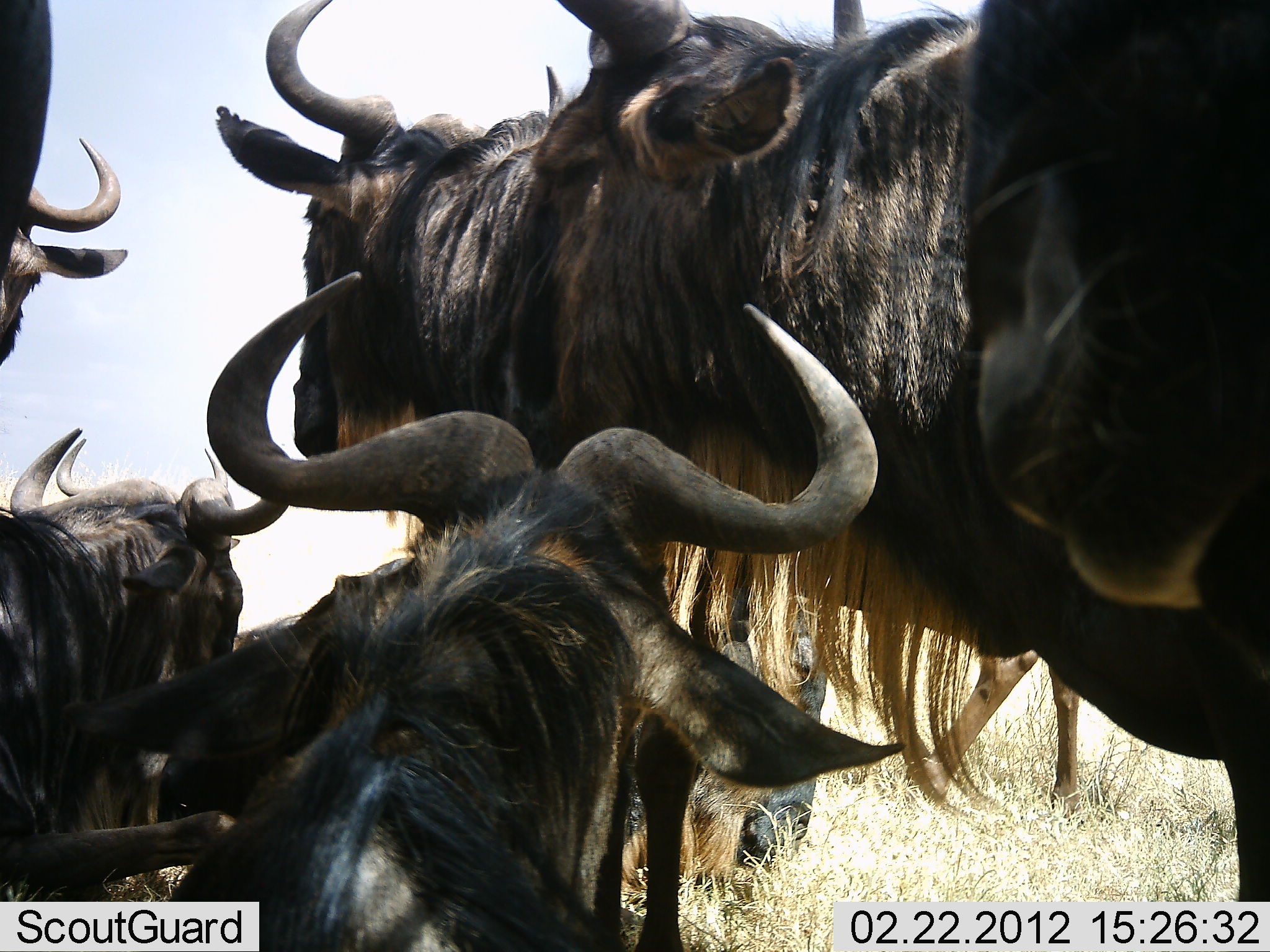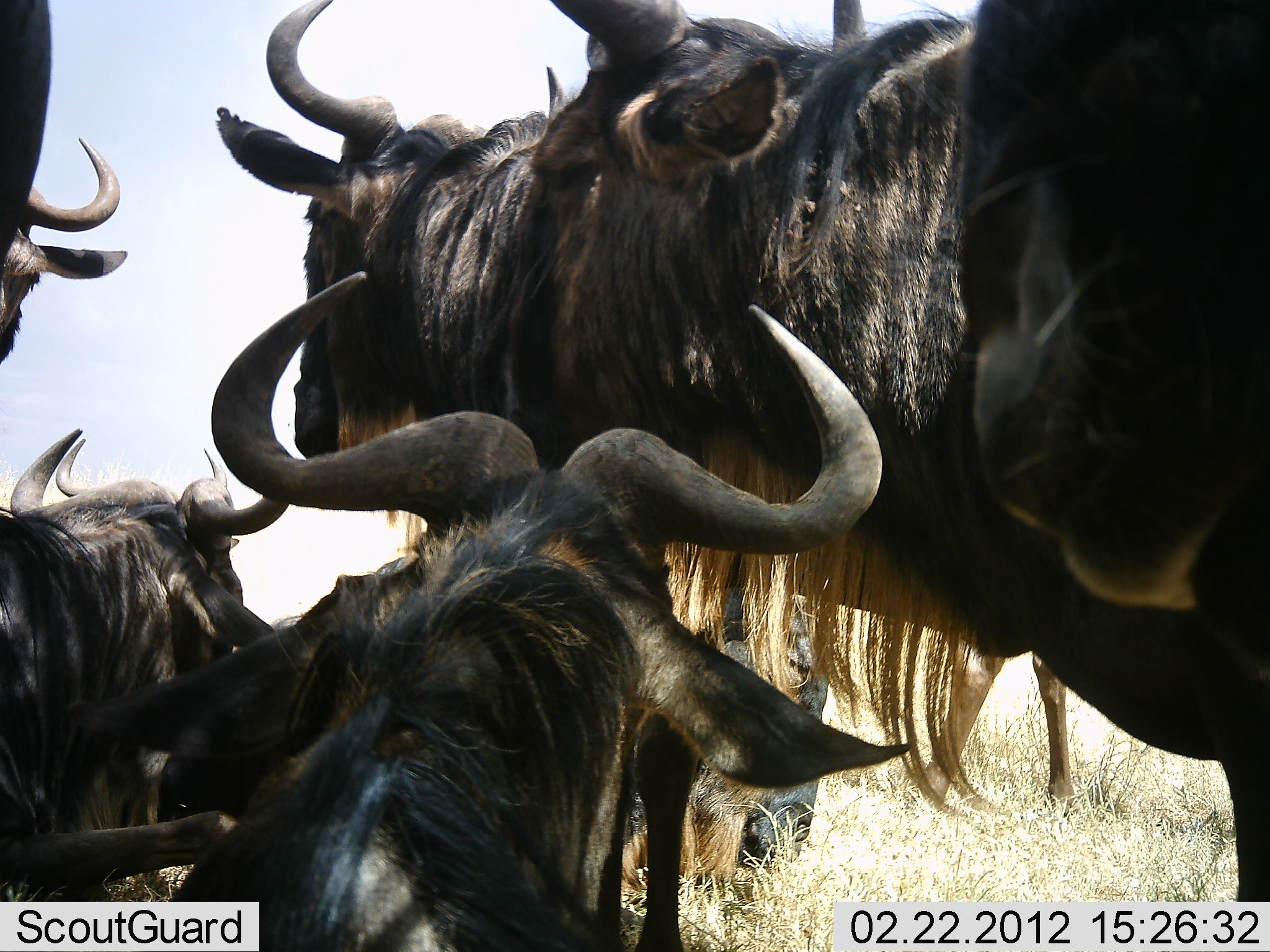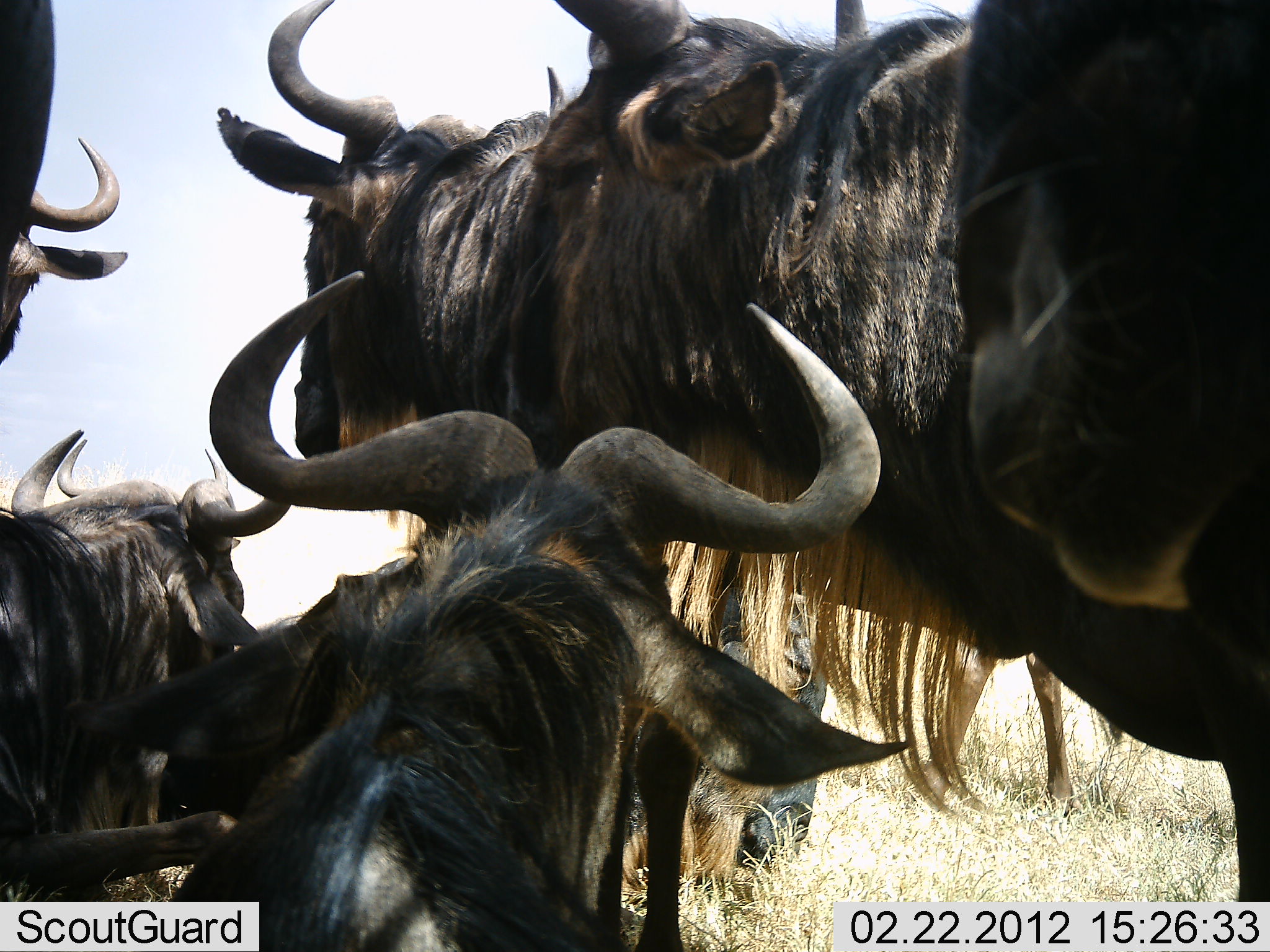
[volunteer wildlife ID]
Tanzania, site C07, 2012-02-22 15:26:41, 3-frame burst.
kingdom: Animalia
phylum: Chordata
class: Mammalia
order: Artiodactyla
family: Bovidae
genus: Connochaetes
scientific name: Connochaetes taurinus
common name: blue wildebeest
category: wildebeest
Wildebeest (blue wildebeest) (Connochaetes taurinus), count 6. Behavior (volunteer vote fractions): standing 77%, resting 82%, moving 0%, interacting 0%. Young present (vote fraction): 0%. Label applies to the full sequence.